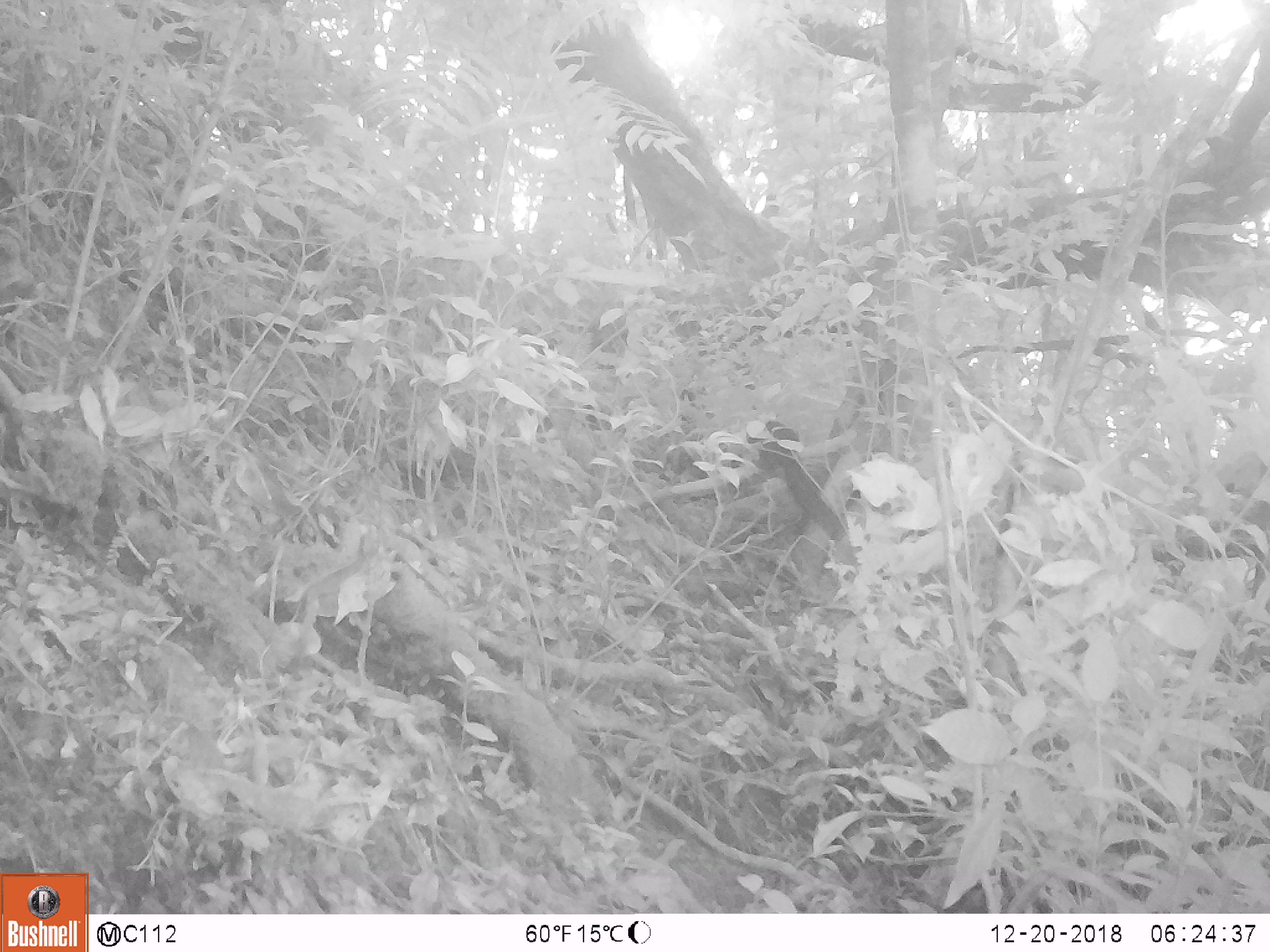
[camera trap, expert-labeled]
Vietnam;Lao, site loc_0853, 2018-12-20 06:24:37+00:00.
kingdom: Animalia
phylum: Chordata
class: Mammalia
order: Rodentia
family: Sciuridae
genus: Dremomys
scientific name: Dremomys rufigenis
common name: red-cheeked squirrel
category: red cheeked squirrel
Red cheeked squirrel (red-cheeked squirrel) (Dremomys rufigenis). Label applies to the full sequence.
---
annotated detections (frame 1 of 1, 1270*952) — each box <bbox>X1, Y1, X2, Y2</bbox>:
red cheeked squirrel: <bbox>658, 418, 847, 543</bbox>